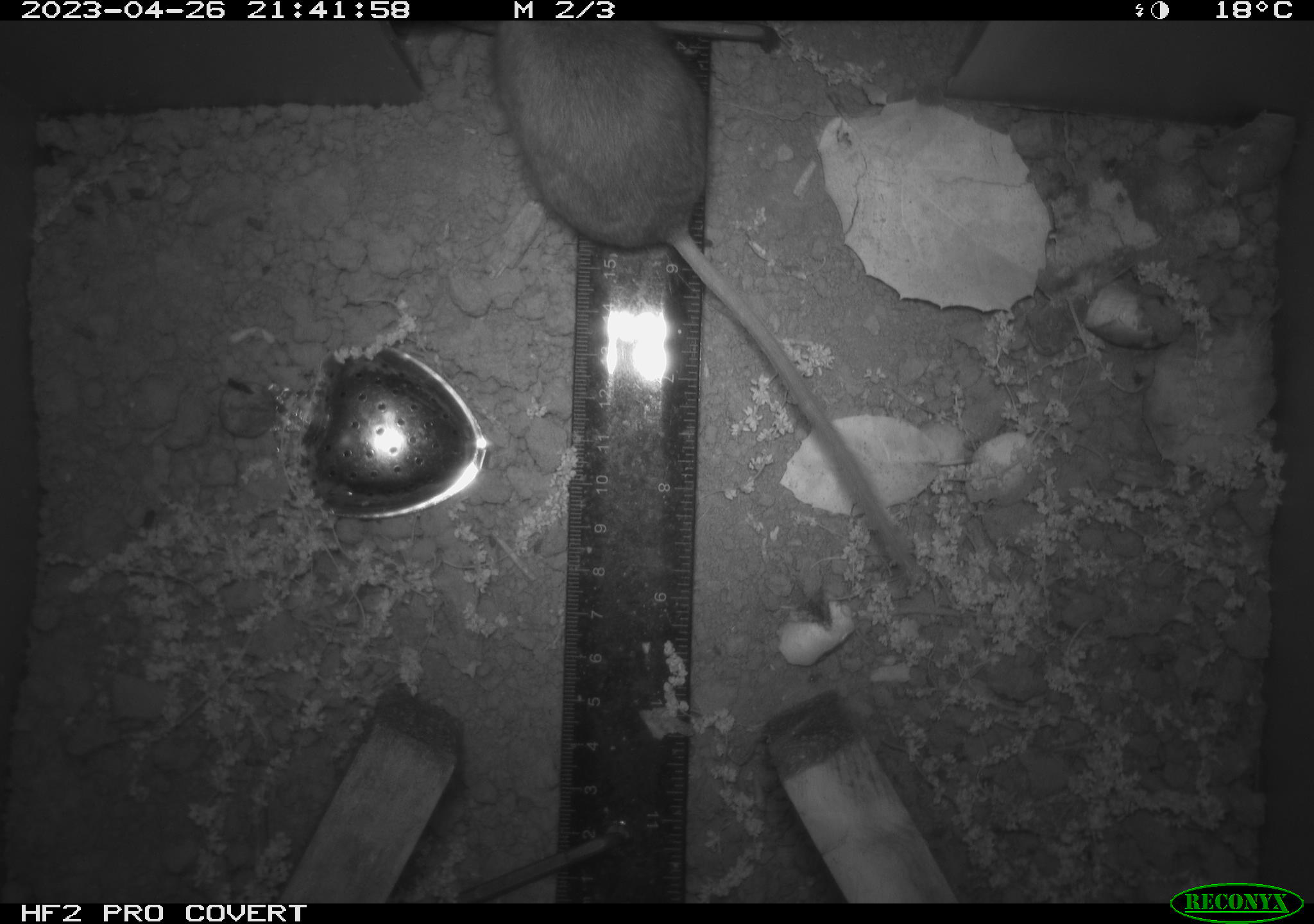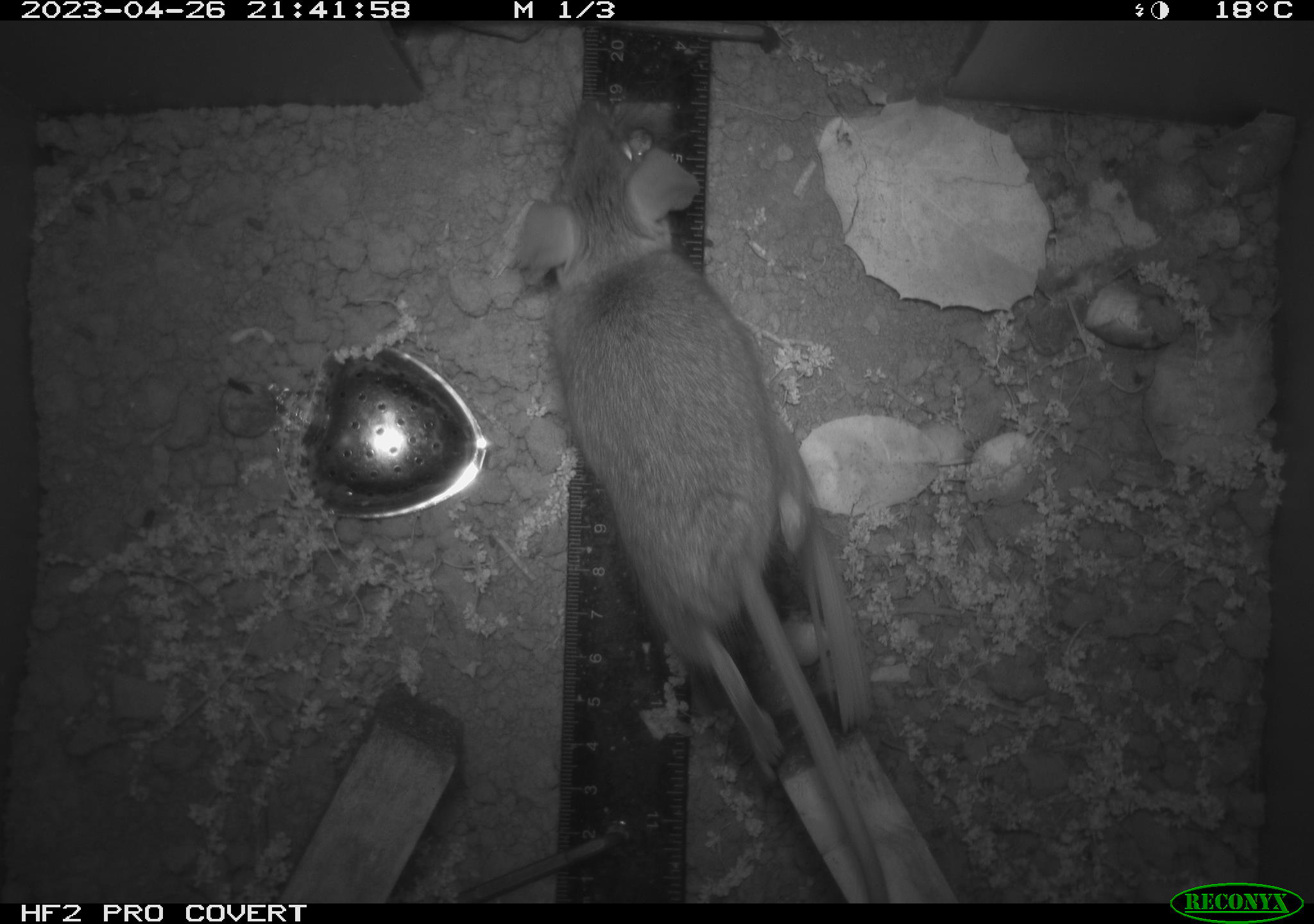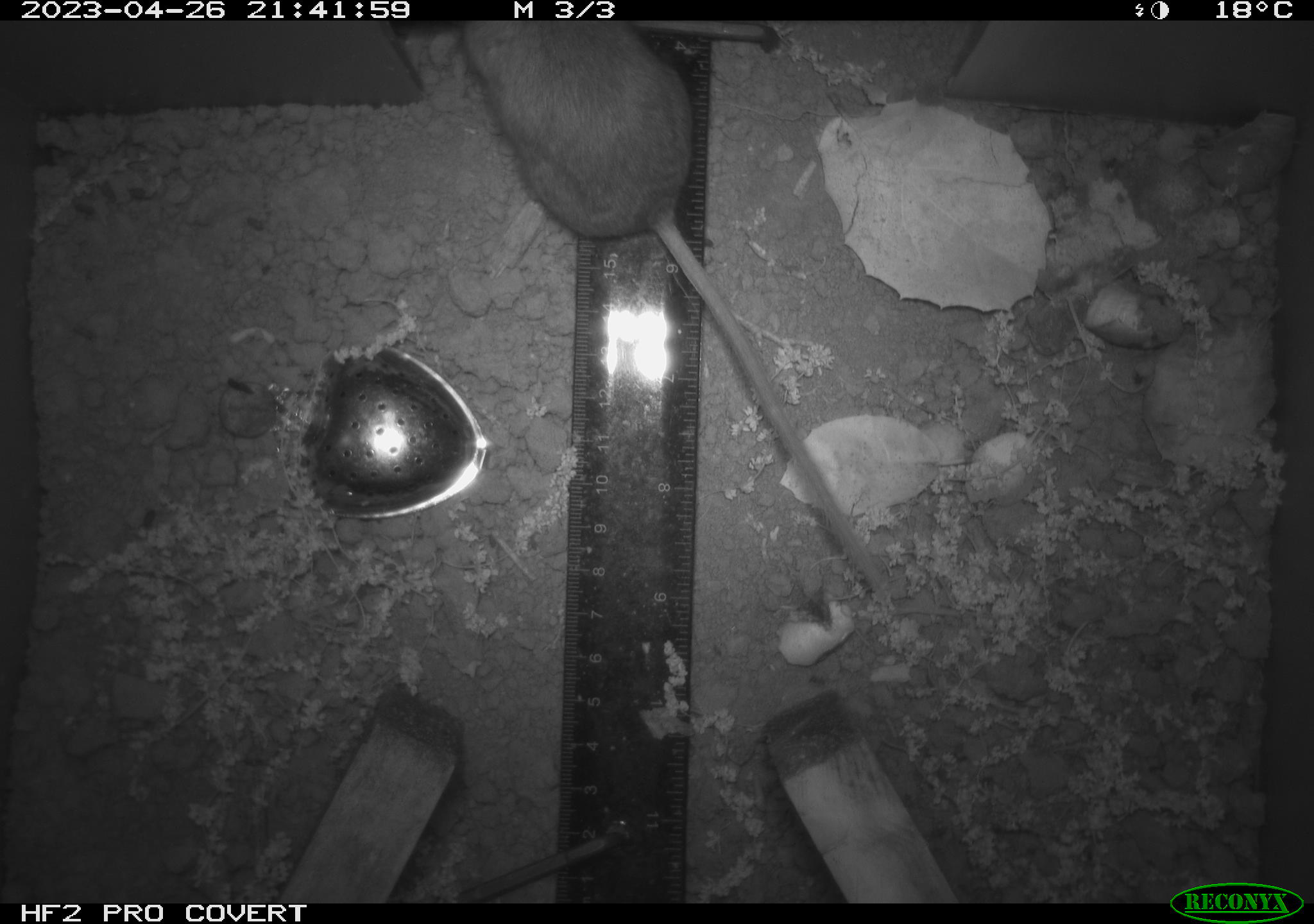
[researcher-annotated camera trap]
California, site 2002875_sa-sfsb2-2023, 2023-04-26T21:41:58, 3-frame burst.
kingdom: Animalia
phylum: Chordata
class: Mammalia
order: Rodentia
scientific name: Rodentia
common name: mouse species